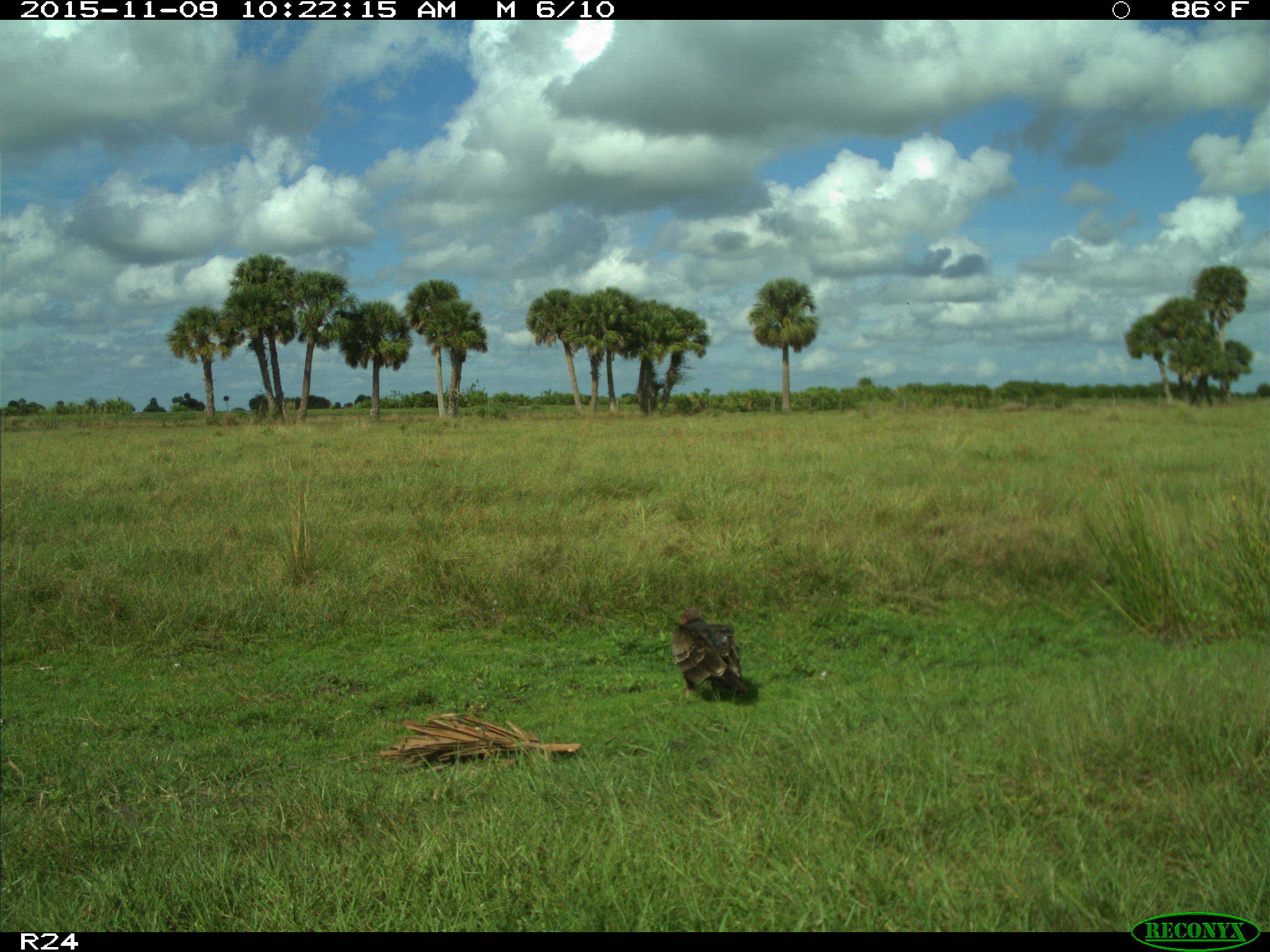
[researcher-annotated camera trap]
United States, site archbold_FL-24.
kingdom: Animalia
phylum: Chordata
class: Aves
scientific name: Aves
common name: birds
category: unidentified bird